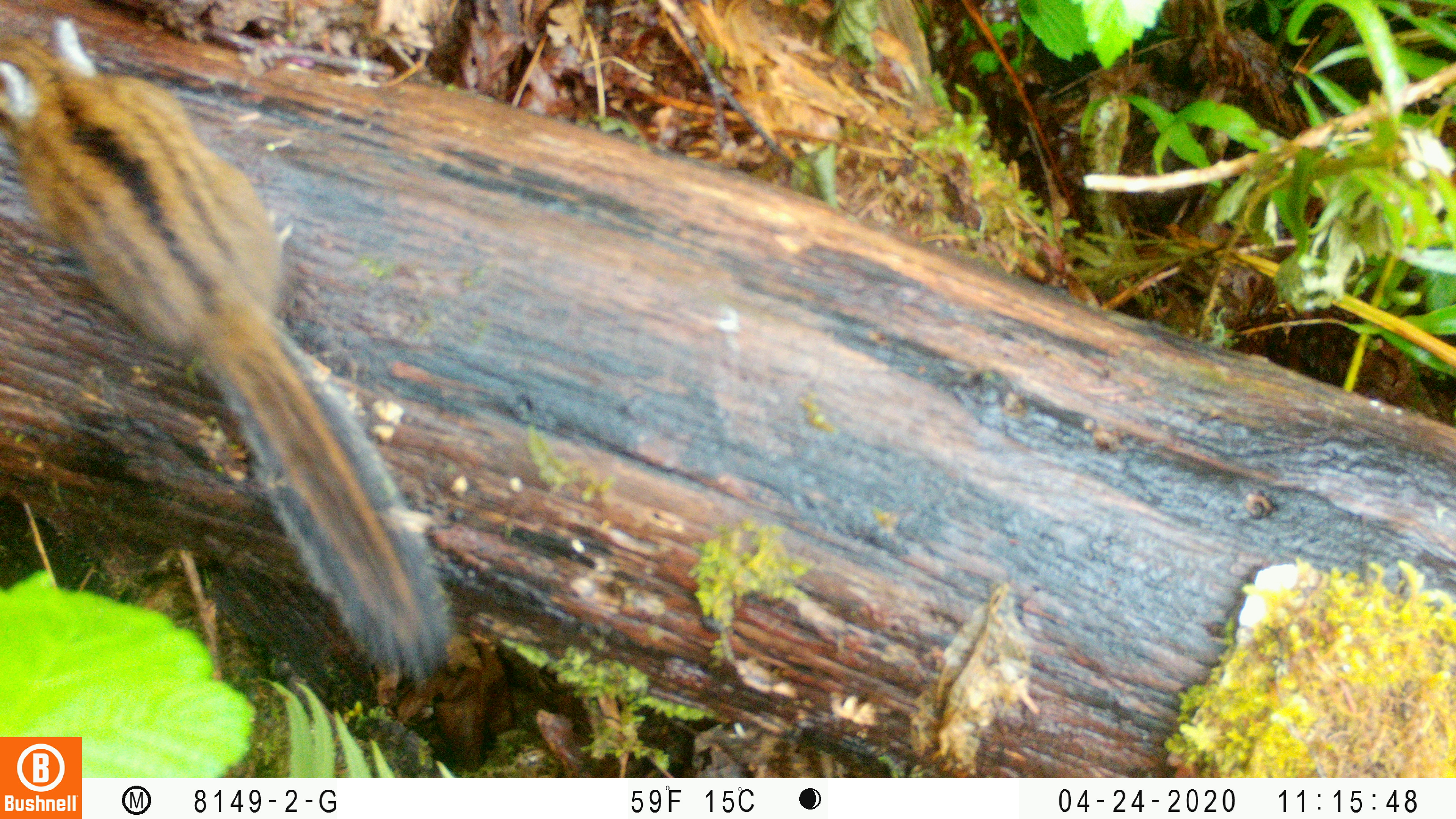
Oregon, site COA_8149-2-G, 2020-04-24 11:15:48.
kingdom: Animalia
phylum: Chordata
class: Mammalia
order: Rodentia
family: Sciuridae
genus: Neotamias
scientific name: Neotamias townsendii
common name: townsend's chipmunk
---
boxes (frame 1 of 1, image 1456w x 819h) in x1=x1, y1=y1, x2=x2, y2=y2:
townsend's chipmunk: x1=0, y1=8, x2=465, y2=683